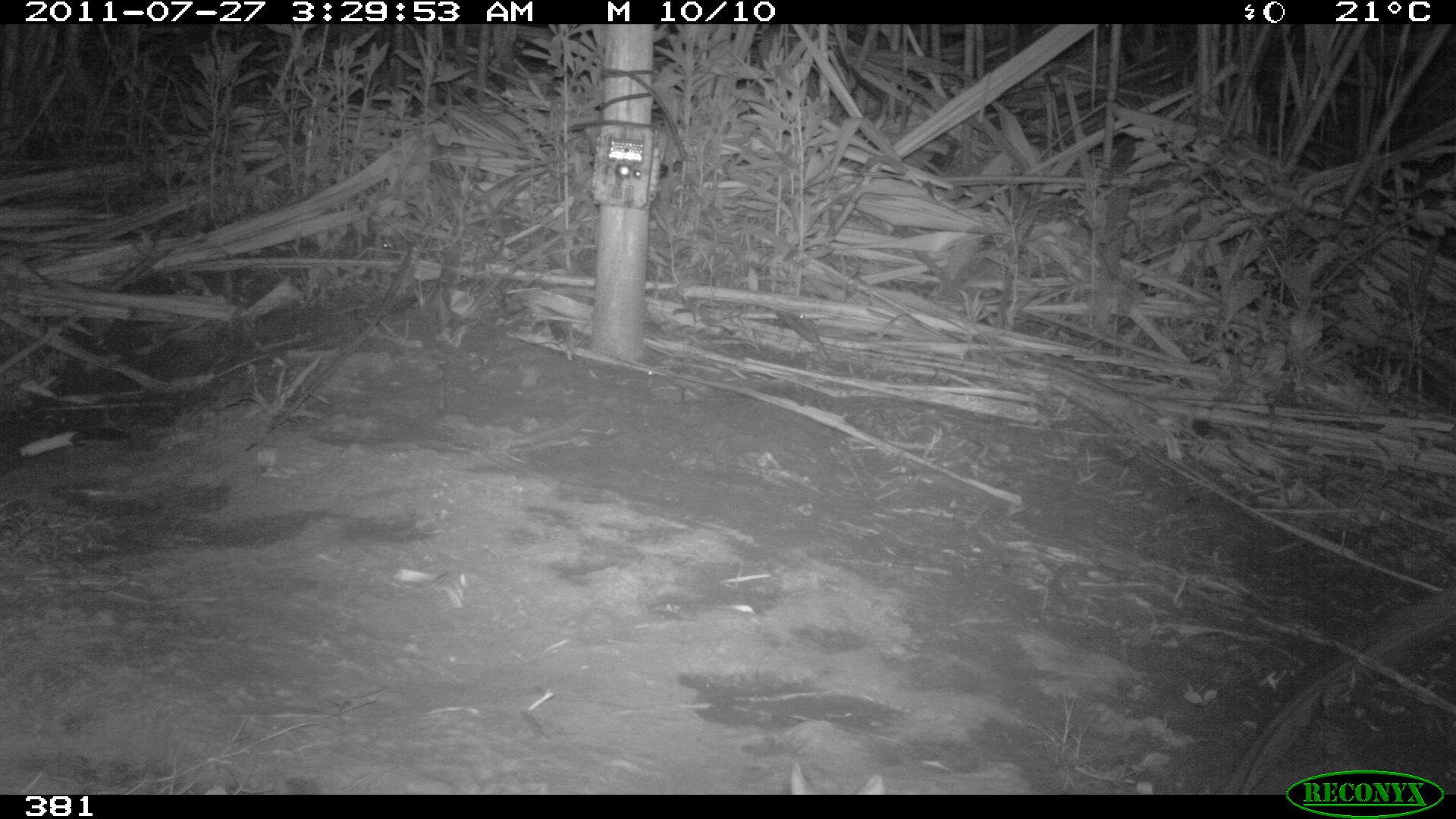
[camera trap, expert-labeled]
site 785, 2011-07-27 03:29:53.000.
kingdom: Animalia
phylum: Chordata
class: Mammalia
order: Lagomorpha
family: Leporidae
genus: Sylvilagus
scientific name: Sylvilagus brasiliensis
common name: tapeti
Sylvilagus brasiliensis (tapeti).